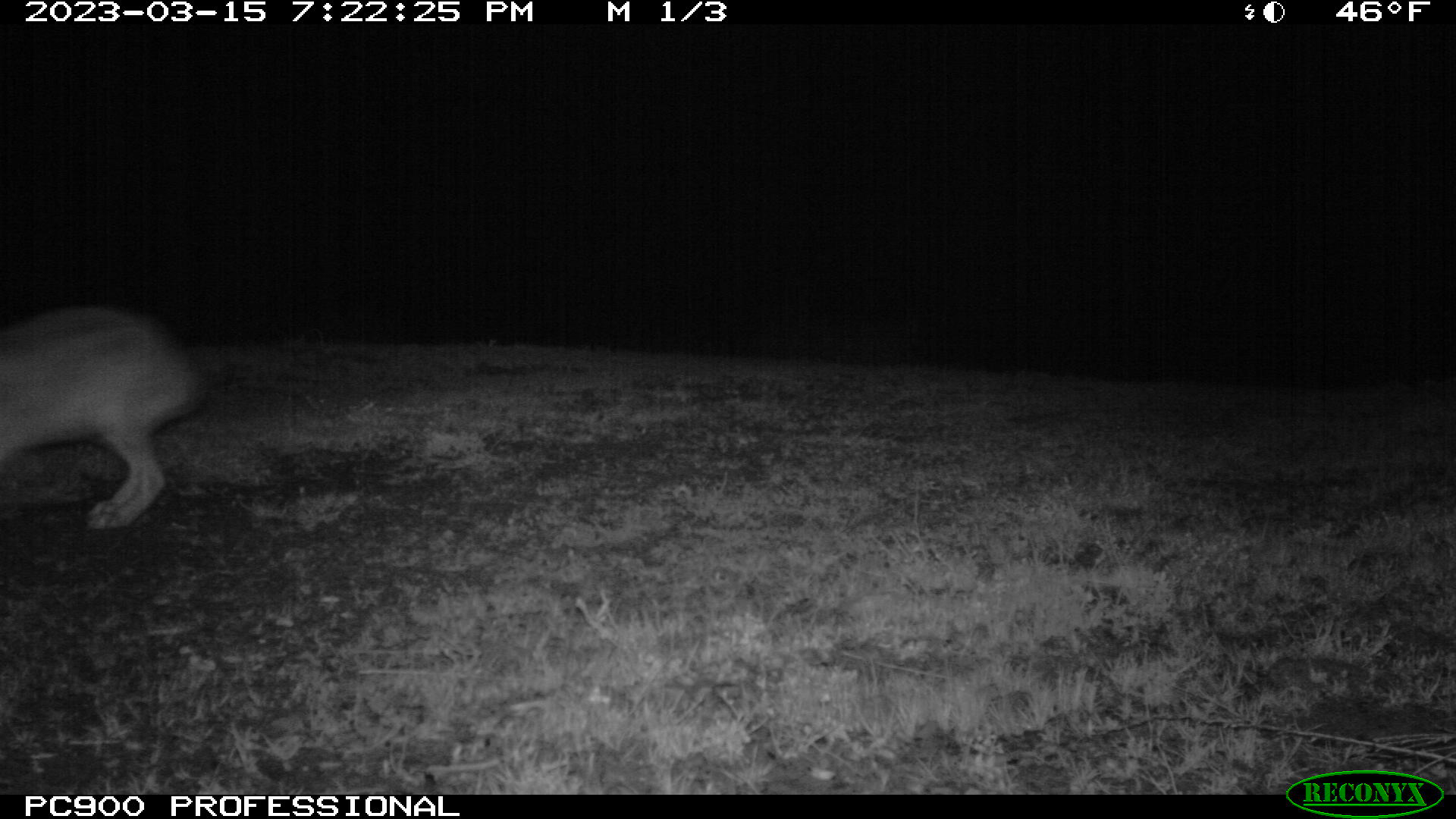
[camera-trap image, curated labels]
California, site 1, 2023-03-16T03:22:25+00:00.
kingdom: Animalia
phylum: Chordata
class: Mammalia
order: Lagomorpha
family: Leporidae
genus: Lepus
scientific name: Lepus californicus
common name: black-tailed jackrabbit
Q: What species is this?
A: Black-tailed jackrabbit (Lepus californicus).